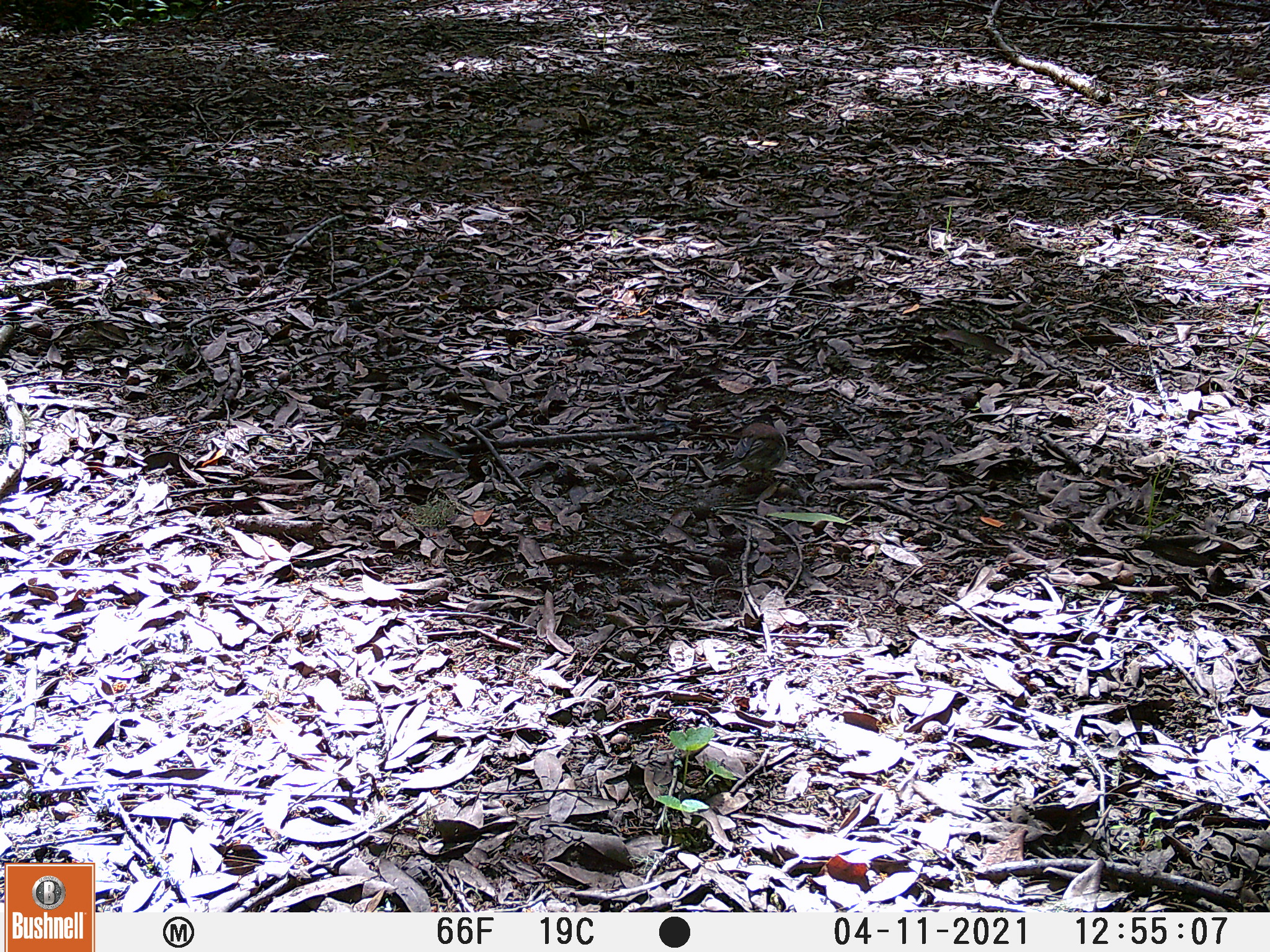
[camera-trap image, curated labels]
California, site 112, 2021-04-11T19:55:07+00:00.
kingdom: Animalia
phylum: Chordata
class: Aves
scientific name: Aves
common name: bird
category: unknown bird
Unknown bird (bird) (Aves).